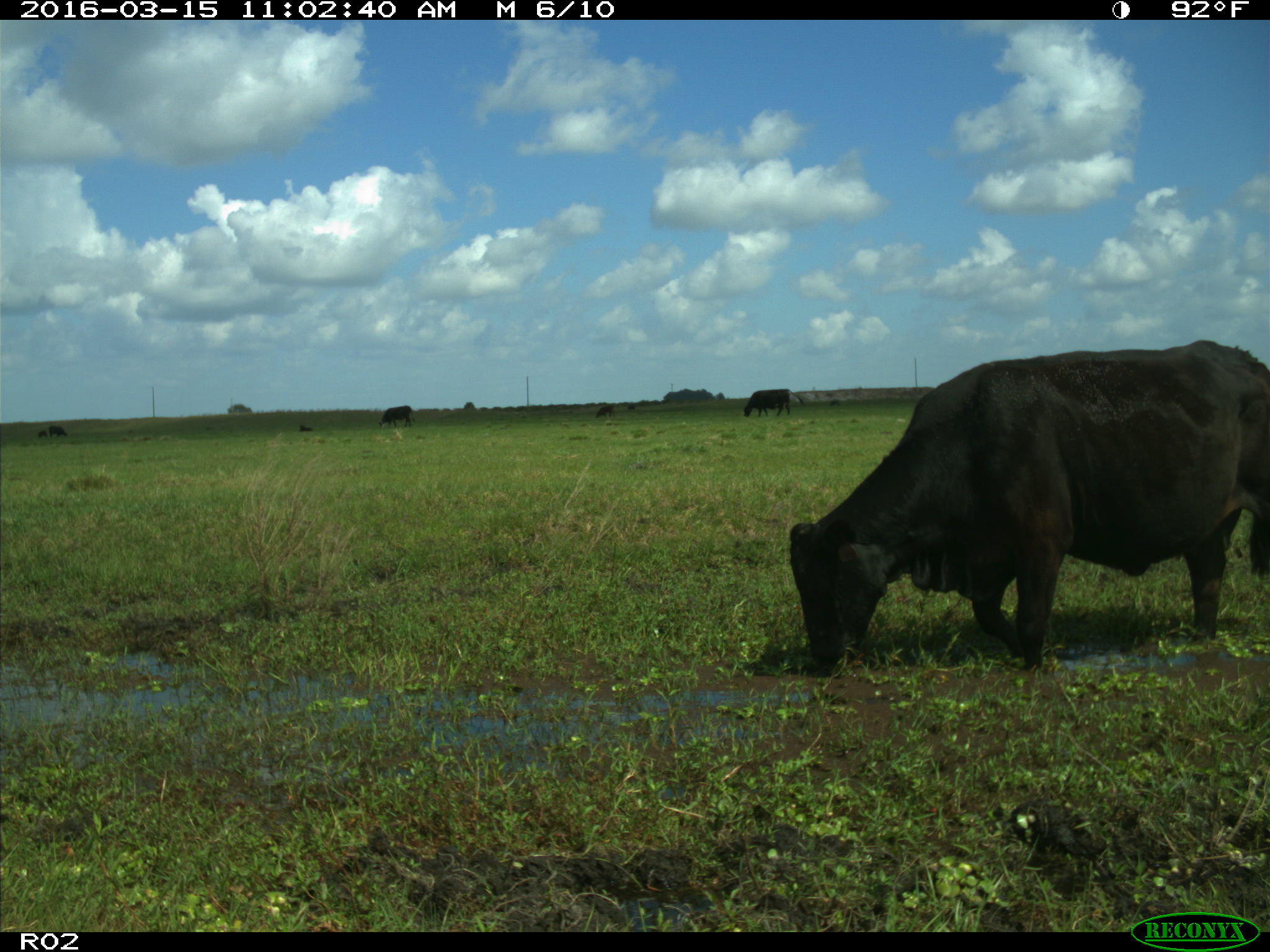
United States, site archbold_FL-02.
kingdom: Animalia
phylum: Chordata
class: Mammalia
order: Artiodactyla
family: Bovidae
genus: Bos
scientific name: Bos taurus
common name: domestic cow